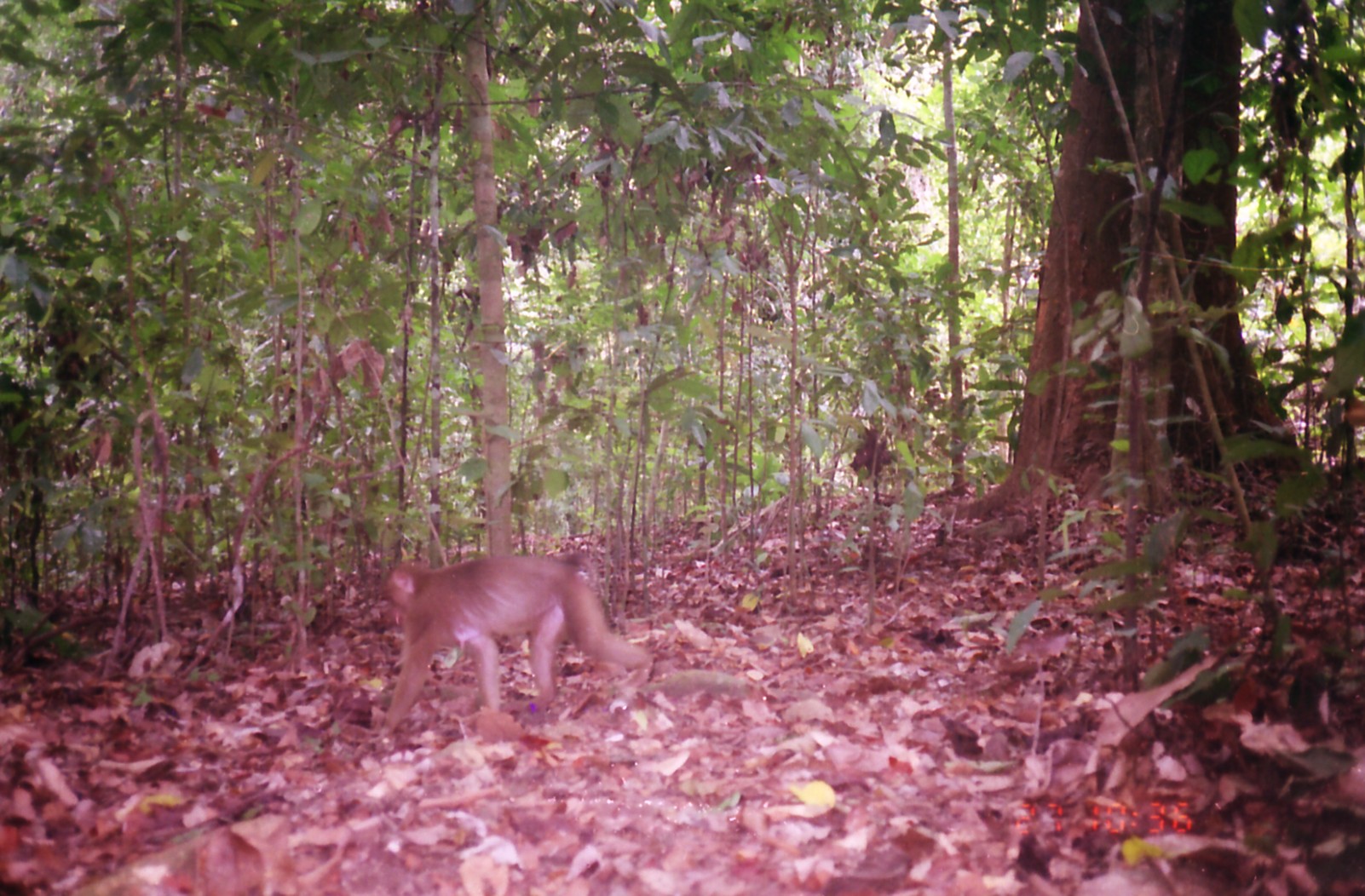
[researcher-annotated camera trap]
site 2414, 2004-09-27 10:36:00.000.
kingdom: Animalia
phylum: Chordata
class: Mammalia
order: Primates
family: Cercopithecidae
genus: Macaca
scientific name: Macaca nemestrina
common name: southern pig-tailed macaque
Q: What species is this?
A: Macaca nemestrina (southern pig-tailed macaque).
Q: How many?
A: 1.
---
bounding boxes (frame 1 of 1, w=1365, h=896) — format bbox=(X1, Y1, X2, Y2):
macaca nemestrina: bbox=(371, 551, 661, 733)